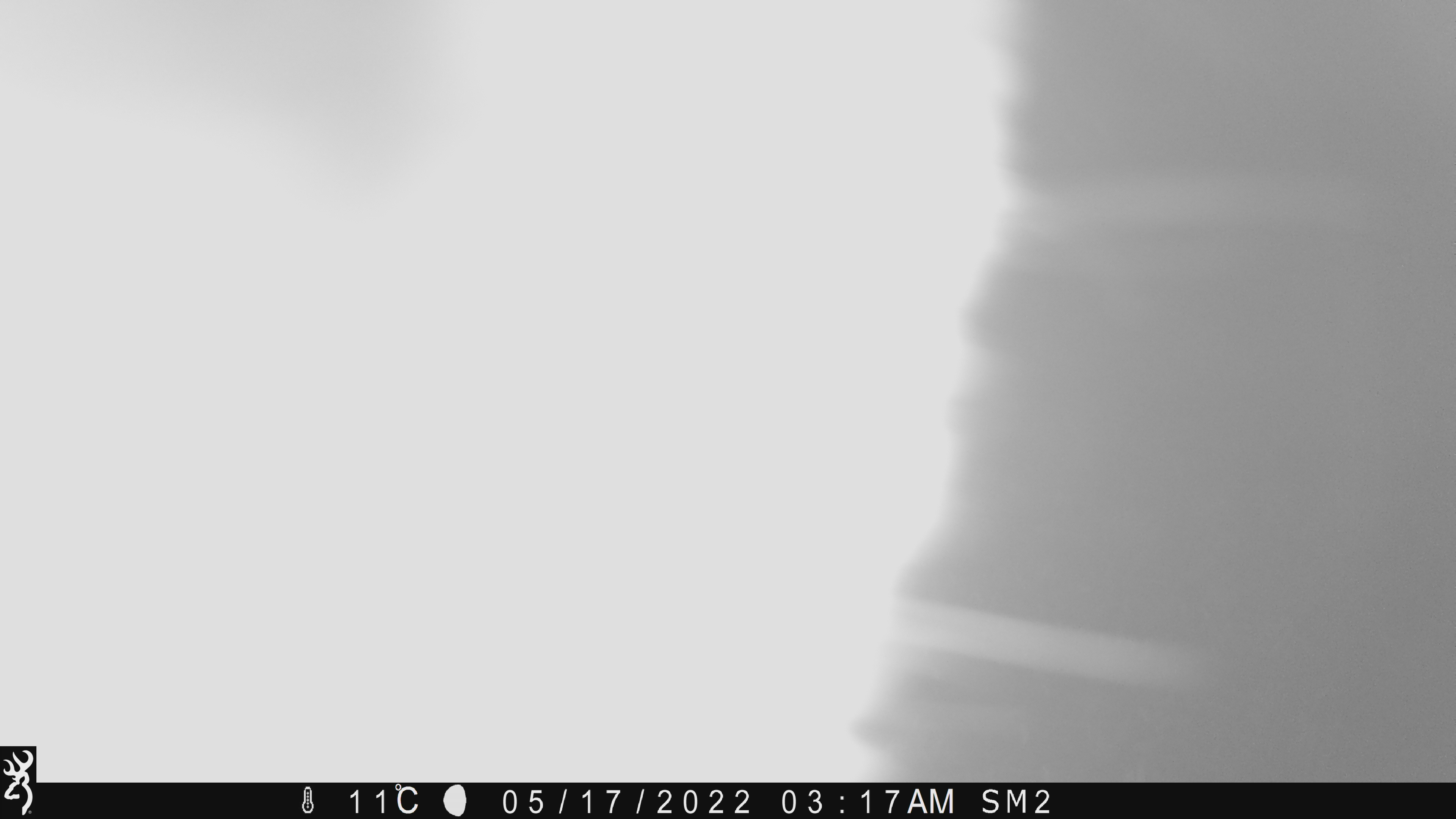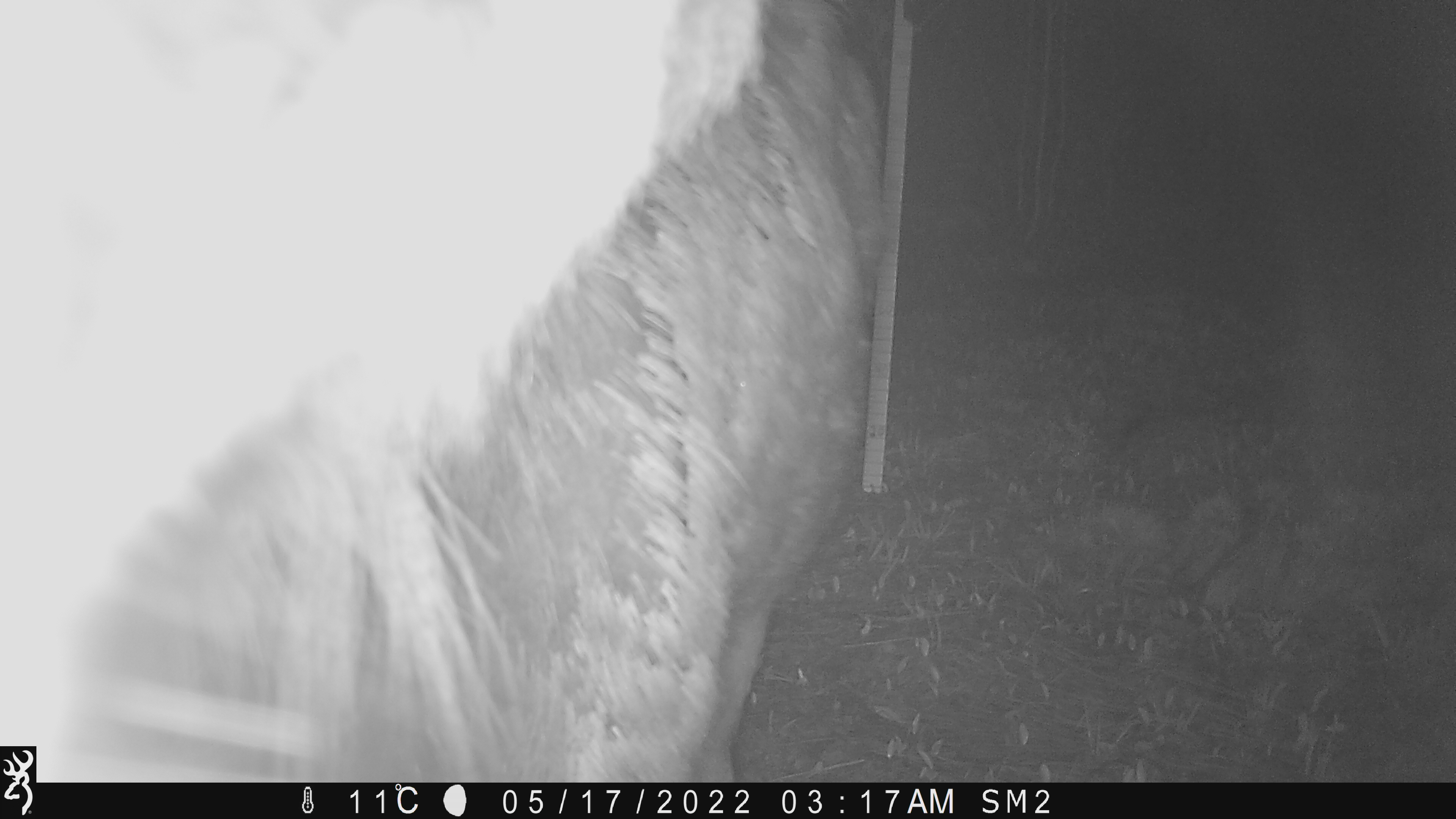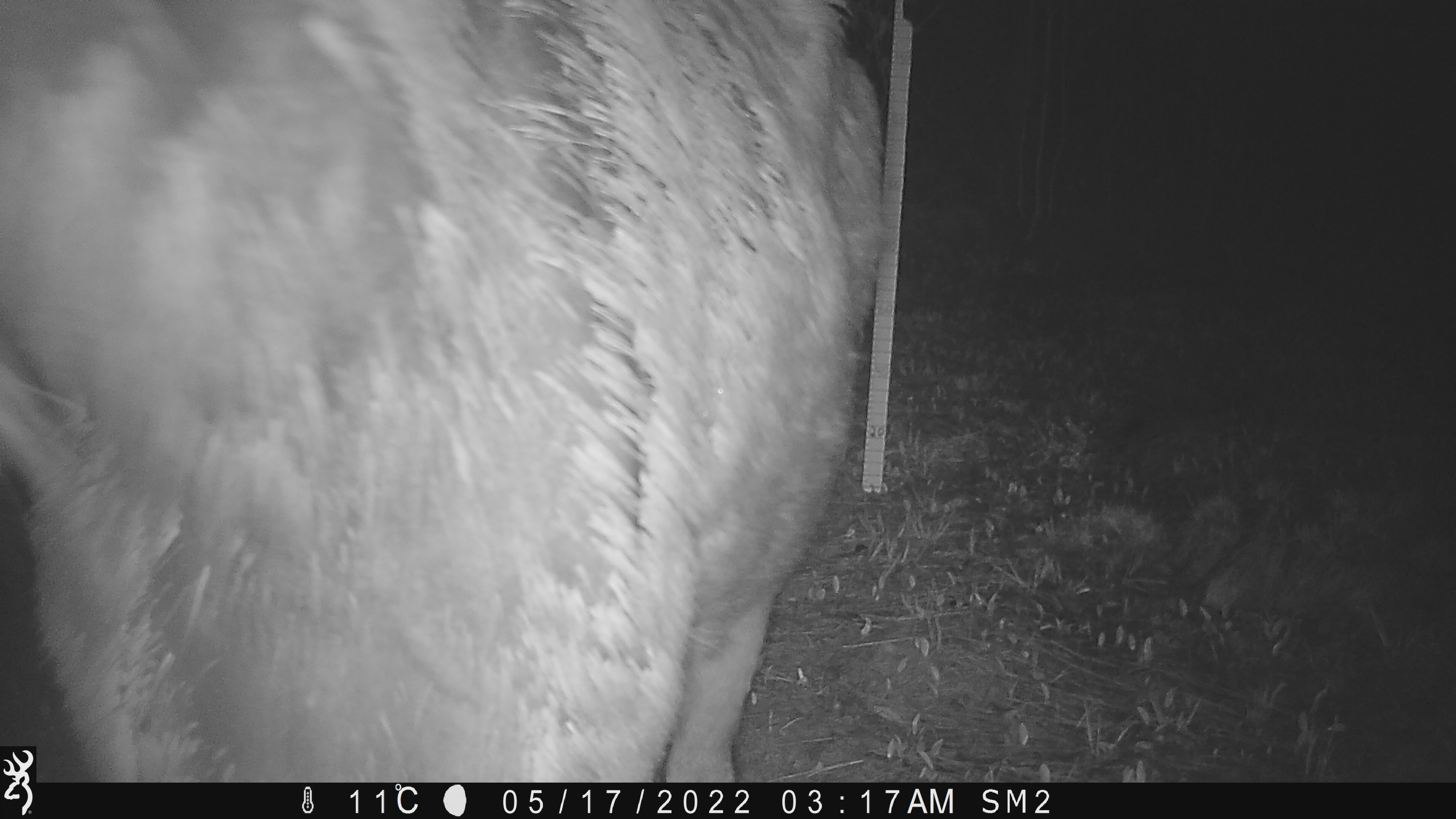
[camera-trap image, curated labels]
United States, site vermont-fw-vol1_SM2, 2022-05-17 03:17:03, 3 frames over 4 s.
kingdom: Animalia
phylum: Chordata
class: Mammalia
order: Artiodactyla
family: Cervidae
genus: Alces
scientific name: Alces alces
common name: moose